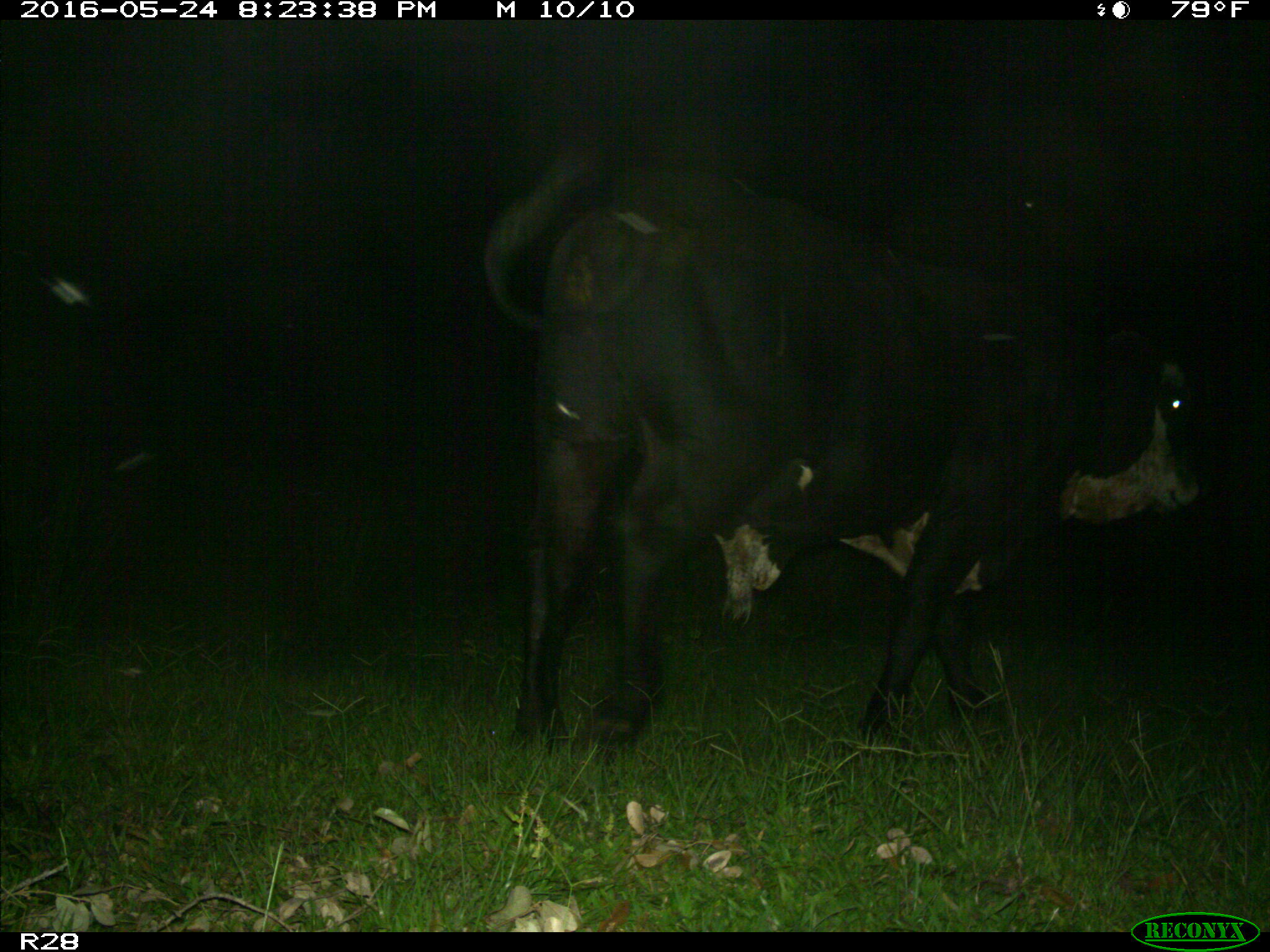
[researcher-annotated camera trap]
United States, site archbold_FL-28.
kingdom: Animalia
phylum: Chordata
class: Mammalia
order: Artiodactyla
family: Bovidae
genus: Bos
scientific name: Bos taurus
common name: domestic cow